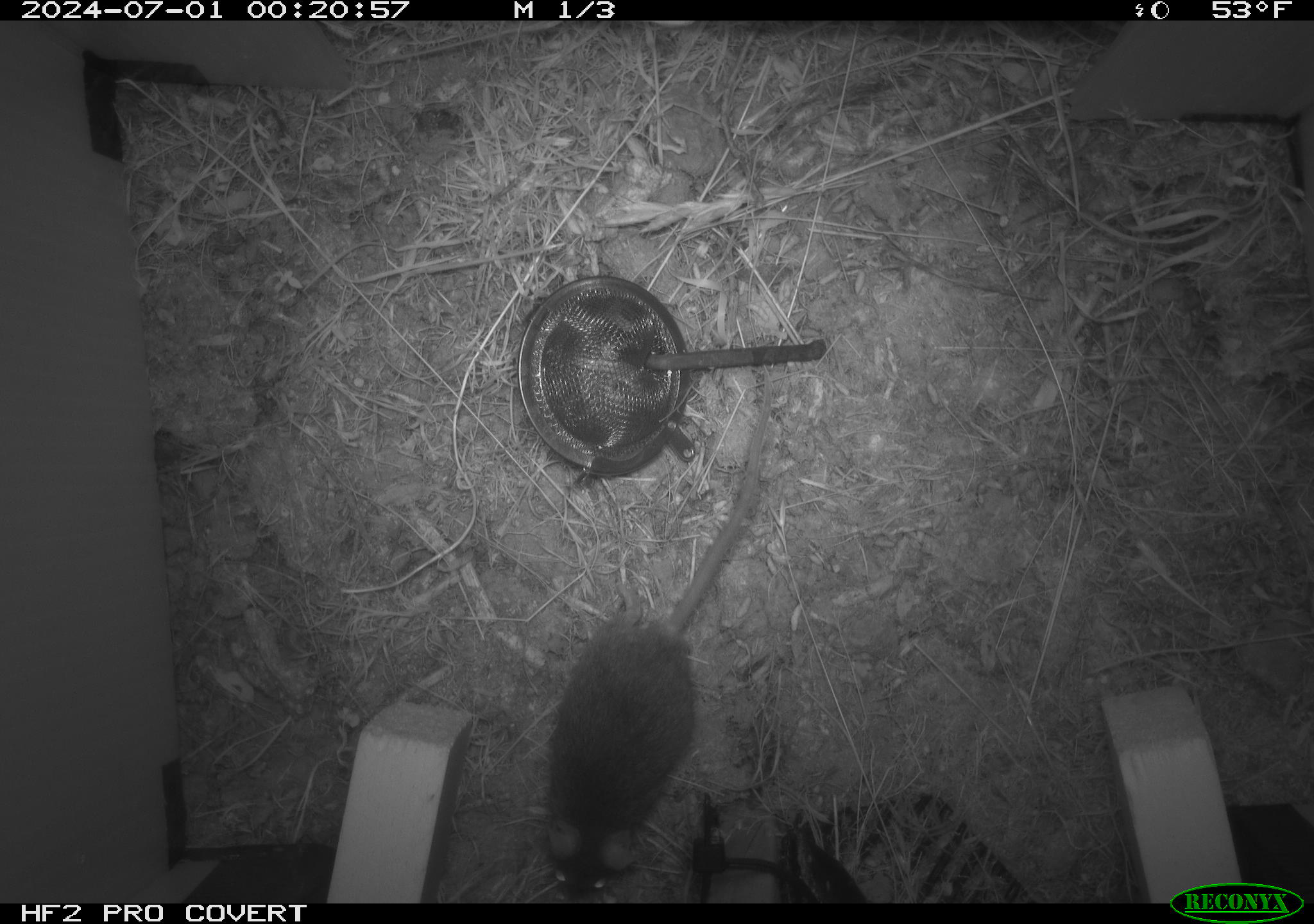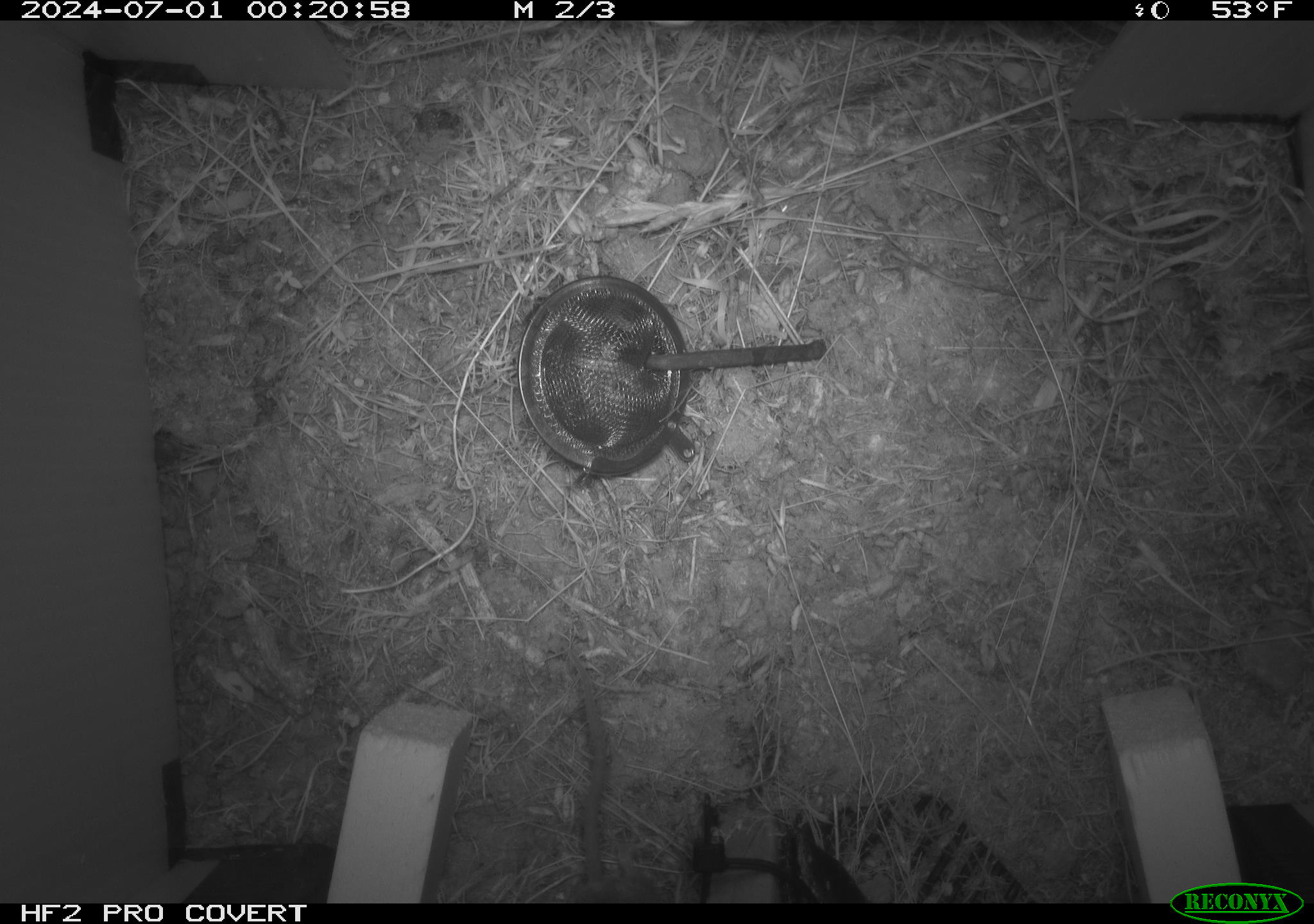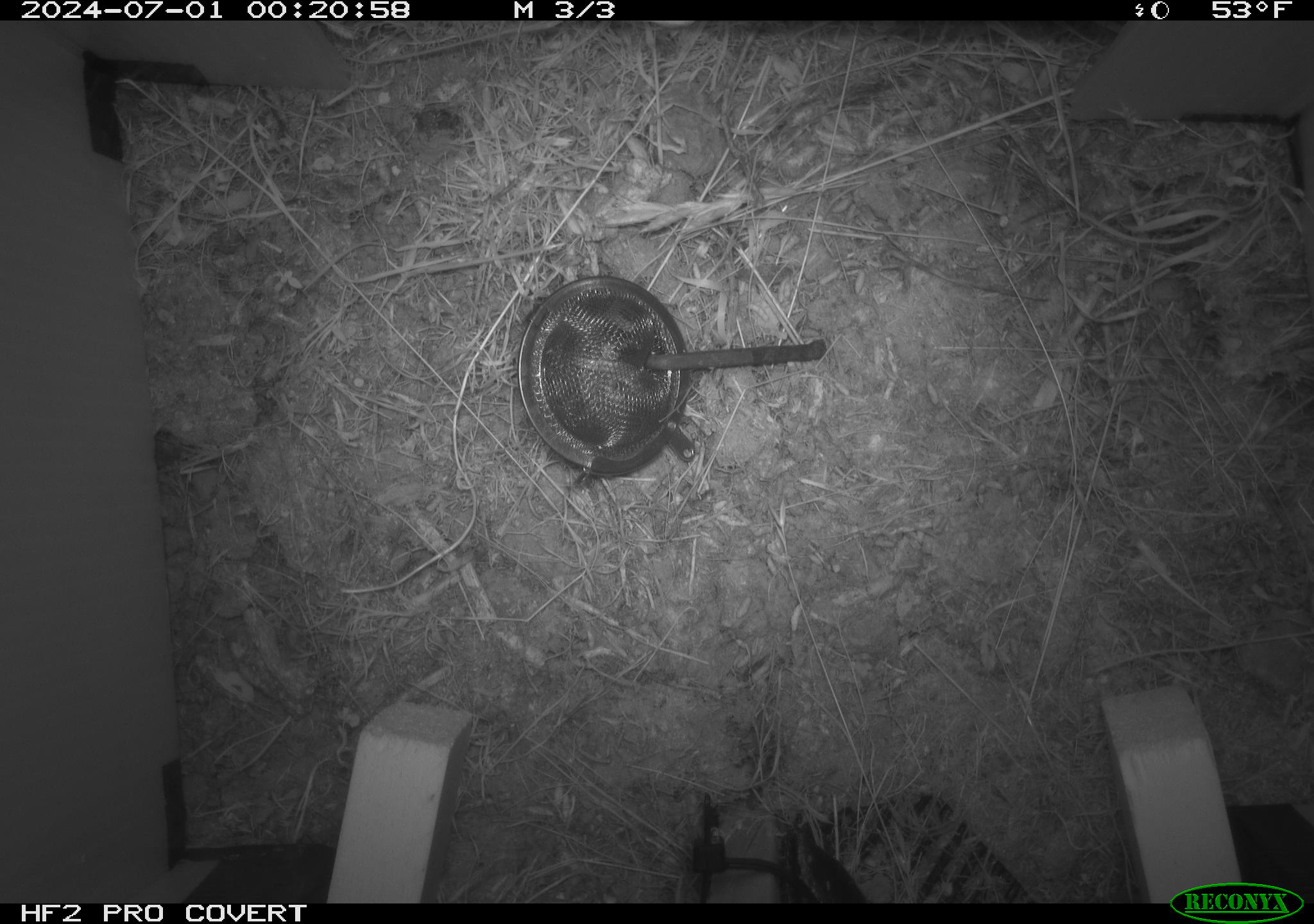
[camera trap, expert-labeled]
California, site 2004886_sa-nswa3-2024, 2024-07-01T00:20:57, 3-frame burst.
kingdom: Animalia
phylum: Chordata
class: Mammalia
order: Rodentia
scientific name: Rodentia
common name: rodent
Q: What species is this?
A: Rodent (Rodentia).